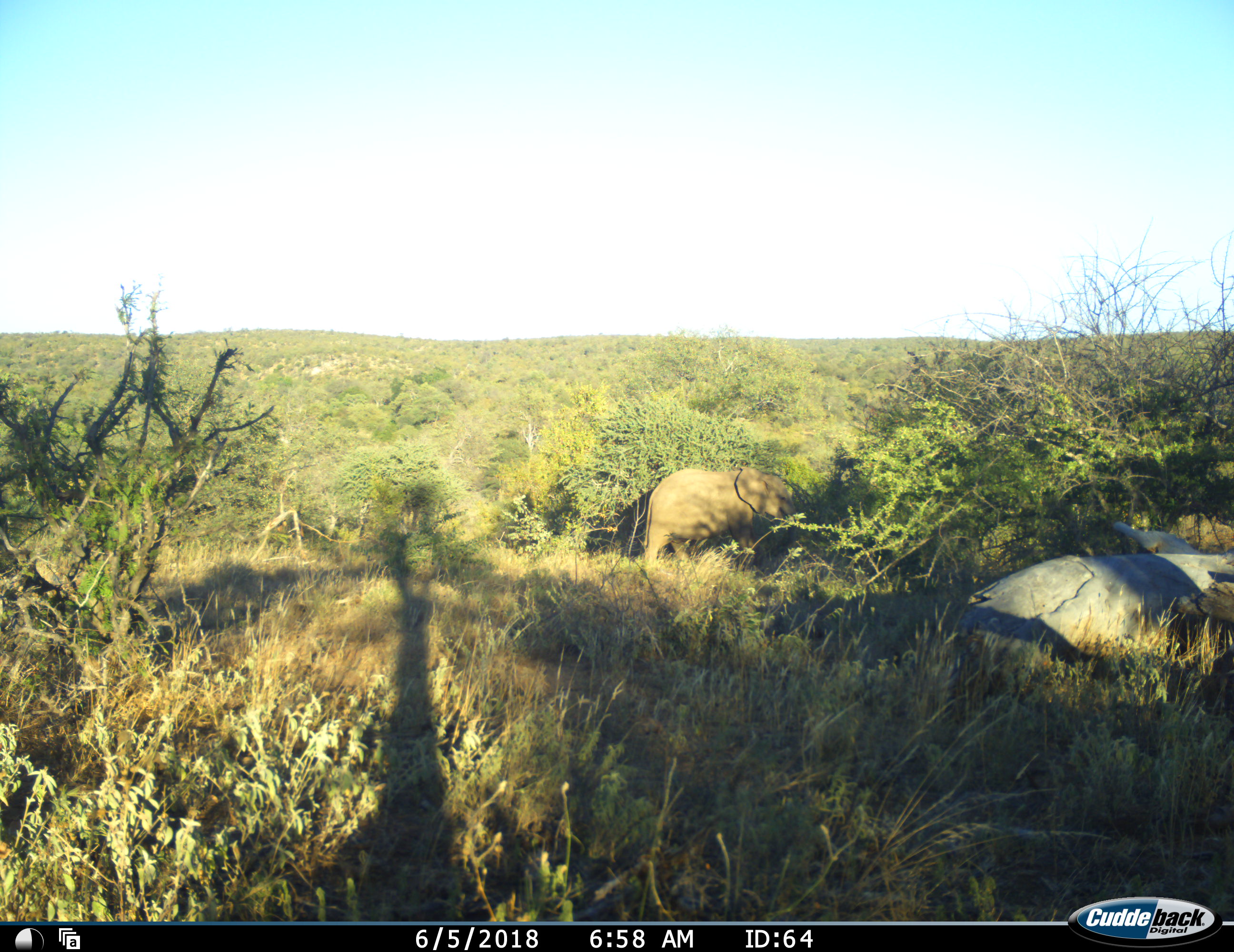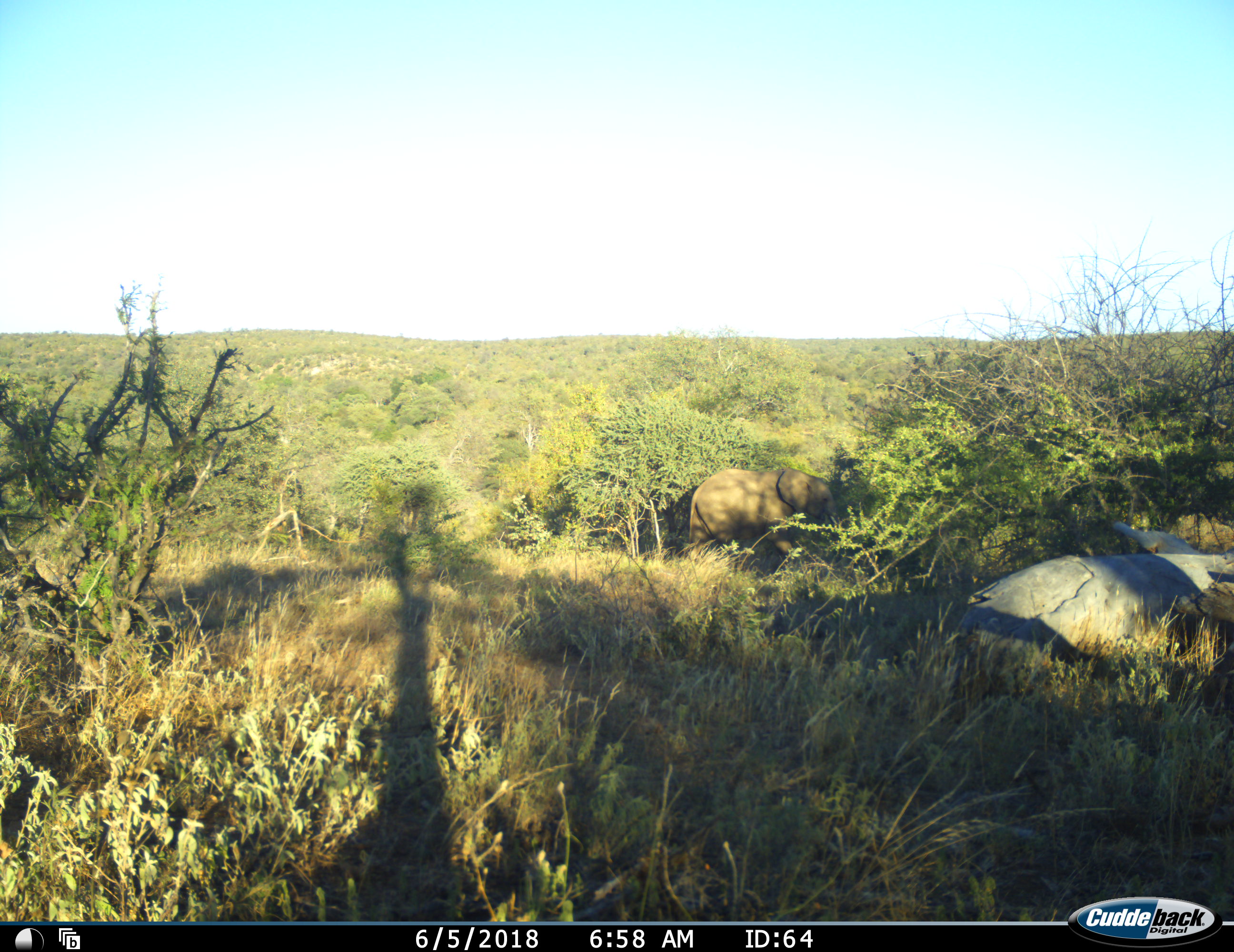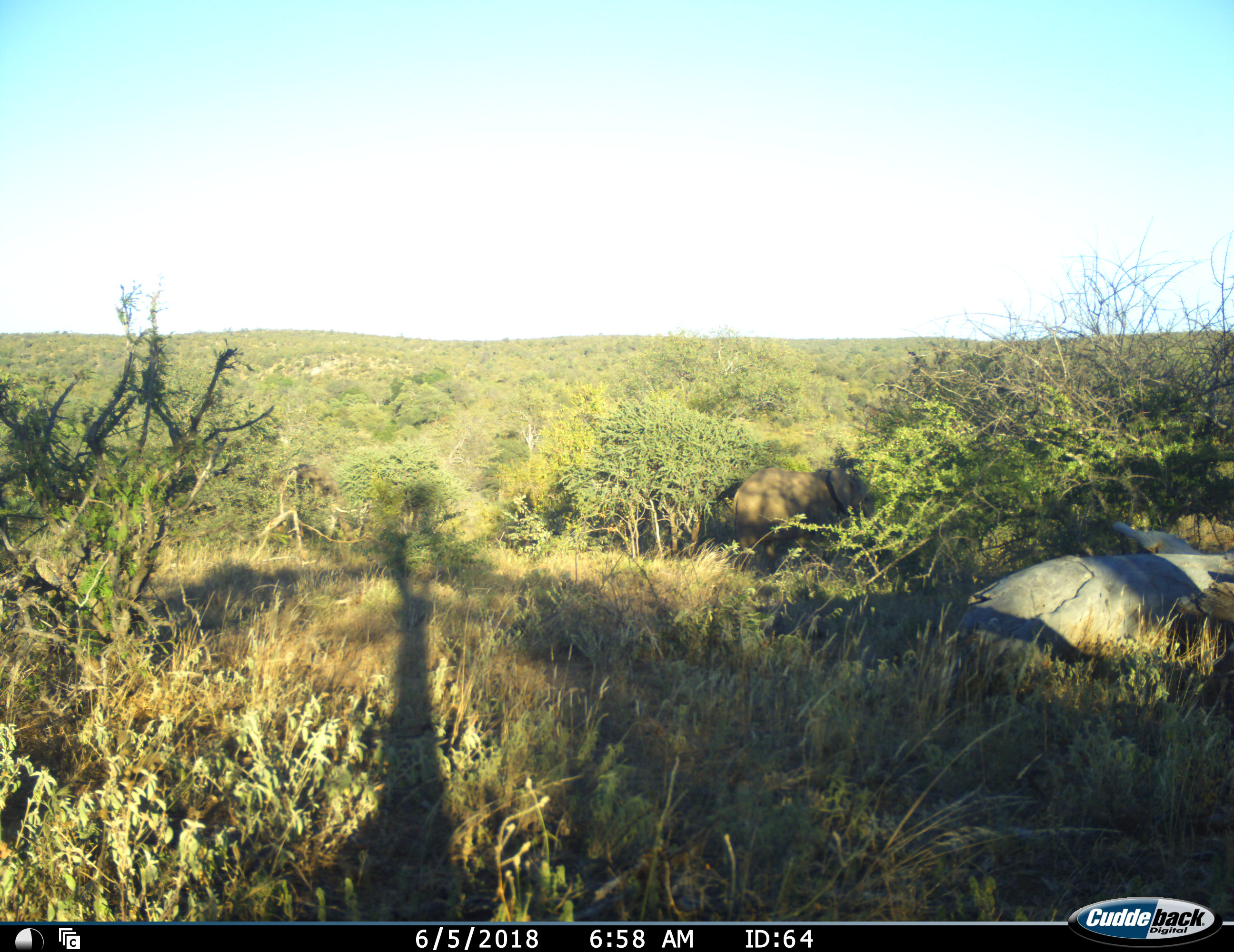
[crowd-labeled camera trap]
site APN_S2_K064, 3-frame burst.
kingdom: Animalia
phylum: Chordata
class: Mammalia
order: Proboscidea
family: Elephantidae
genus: Loxodonta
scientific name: Loxodonta africana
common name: african bush elephant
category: elephant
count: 2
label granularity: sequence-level